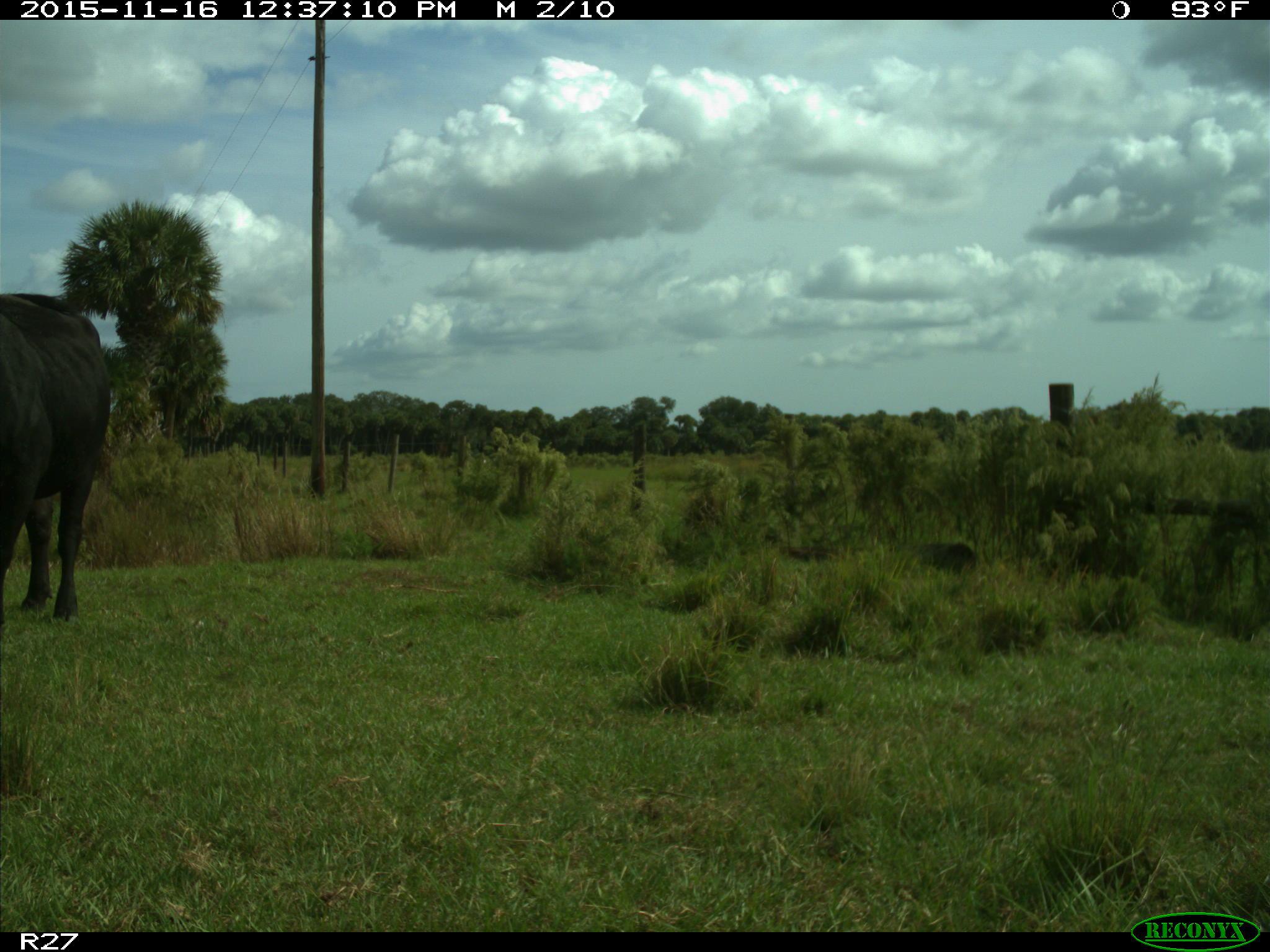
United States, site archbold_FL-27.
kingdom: Animalia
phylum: Chordata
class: Mammalia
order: Artiodactyla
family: Bovidae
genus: Bos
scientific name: Bos taurus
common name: domestic cow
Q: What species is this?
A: Bos taurus (domestic cow).